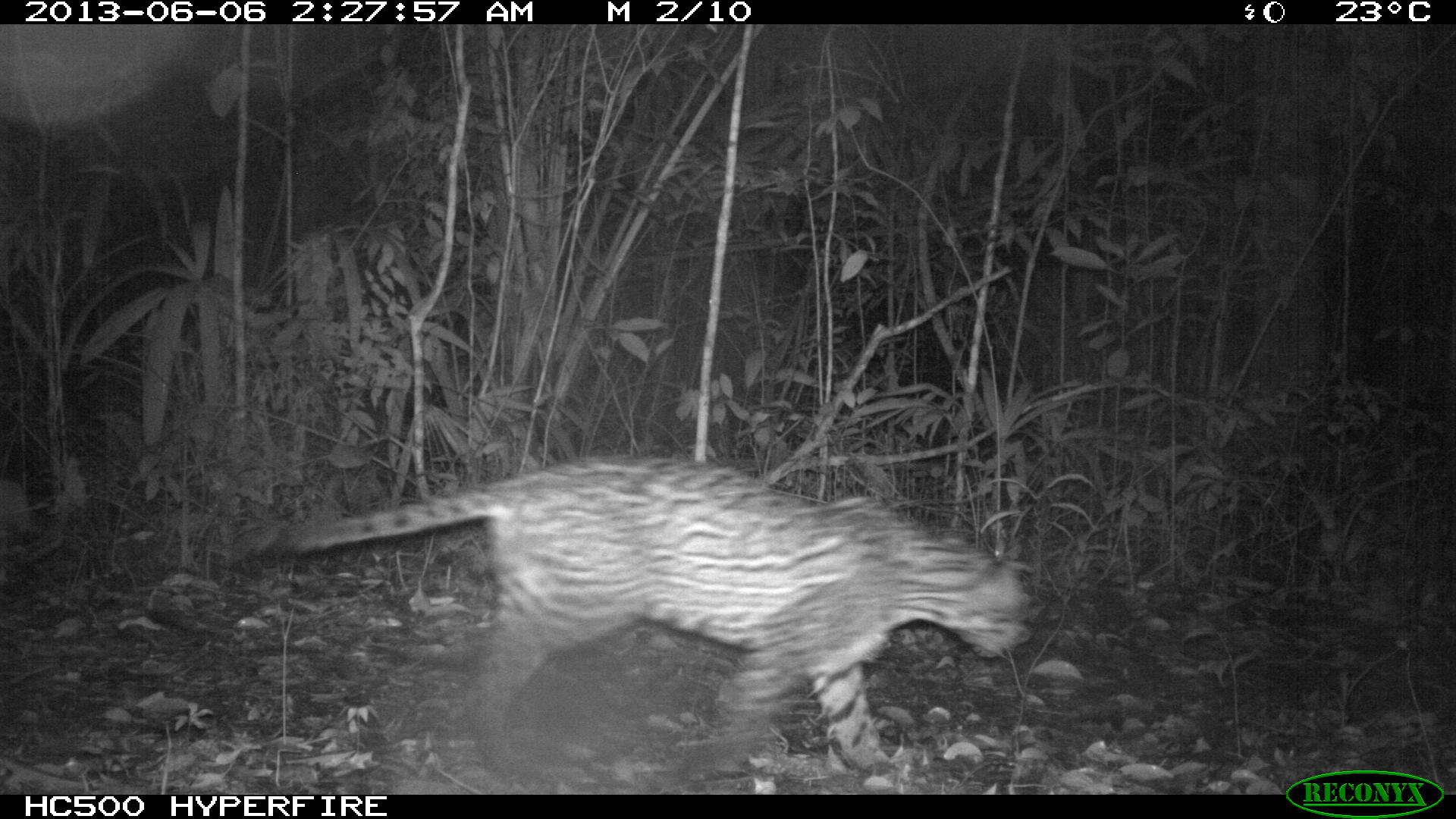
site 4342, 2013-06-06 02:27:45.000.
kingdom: Animalia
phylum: Chordata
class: Mammalia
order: Carnivora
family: Felidae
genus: Leopardus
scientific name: Leopardus pardalis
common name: ocelot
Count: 1.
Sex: male.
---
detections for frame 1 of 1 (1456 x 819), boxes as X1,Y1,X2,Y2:
leopardus pardalis: 231,456,1037,789